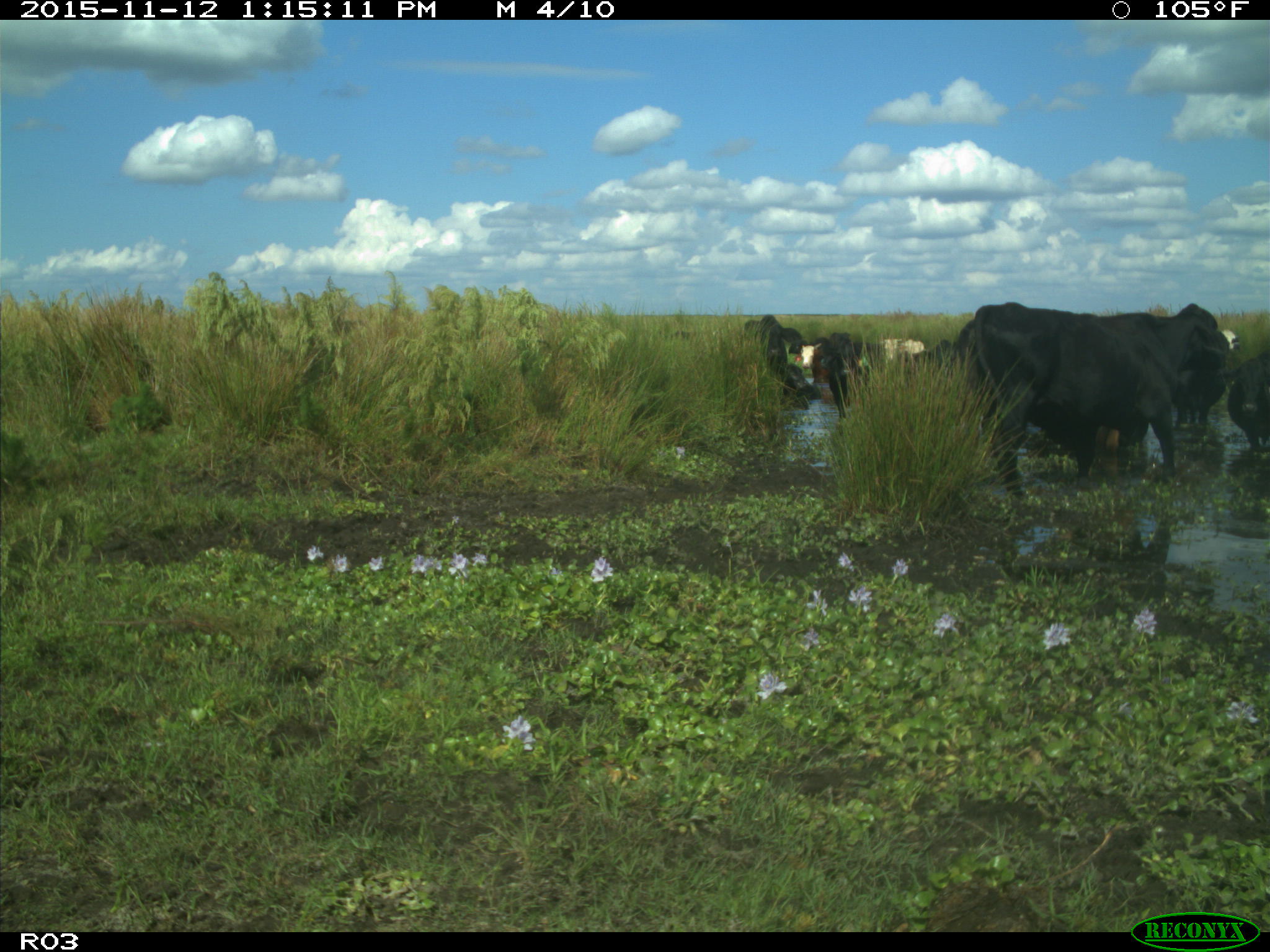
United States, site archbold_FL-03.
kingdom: Animalia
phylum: Chordata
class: Mammalia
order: Artiodactyla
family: Bovidae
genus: Bos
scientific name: Bos taurus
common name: domestic cow